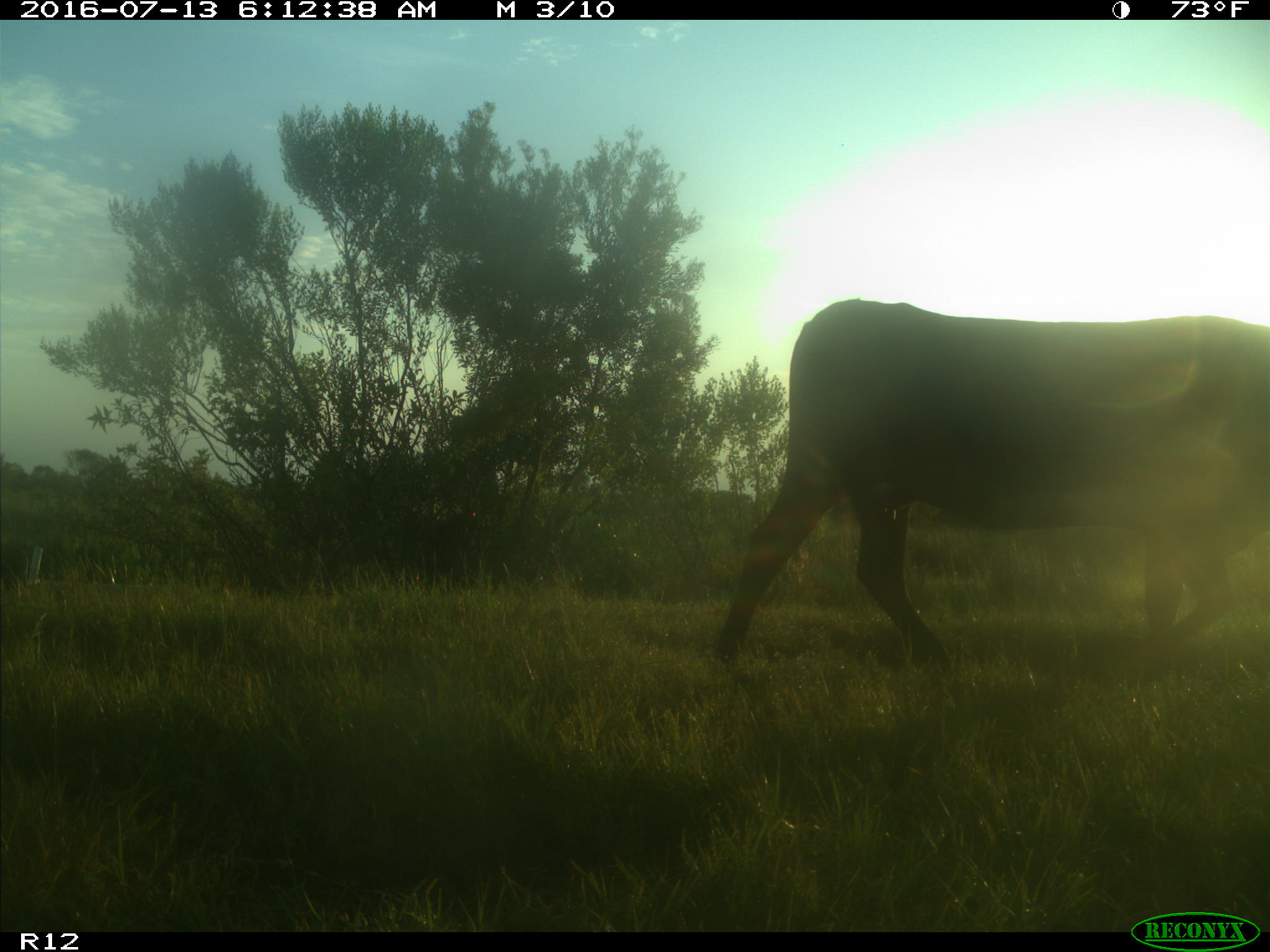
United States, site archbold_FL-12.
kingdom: Animalia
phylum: Chordata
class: Mammalia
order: Artiodactyla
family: Bovidae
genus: Bos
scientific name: Bos taurus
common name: domestic cow